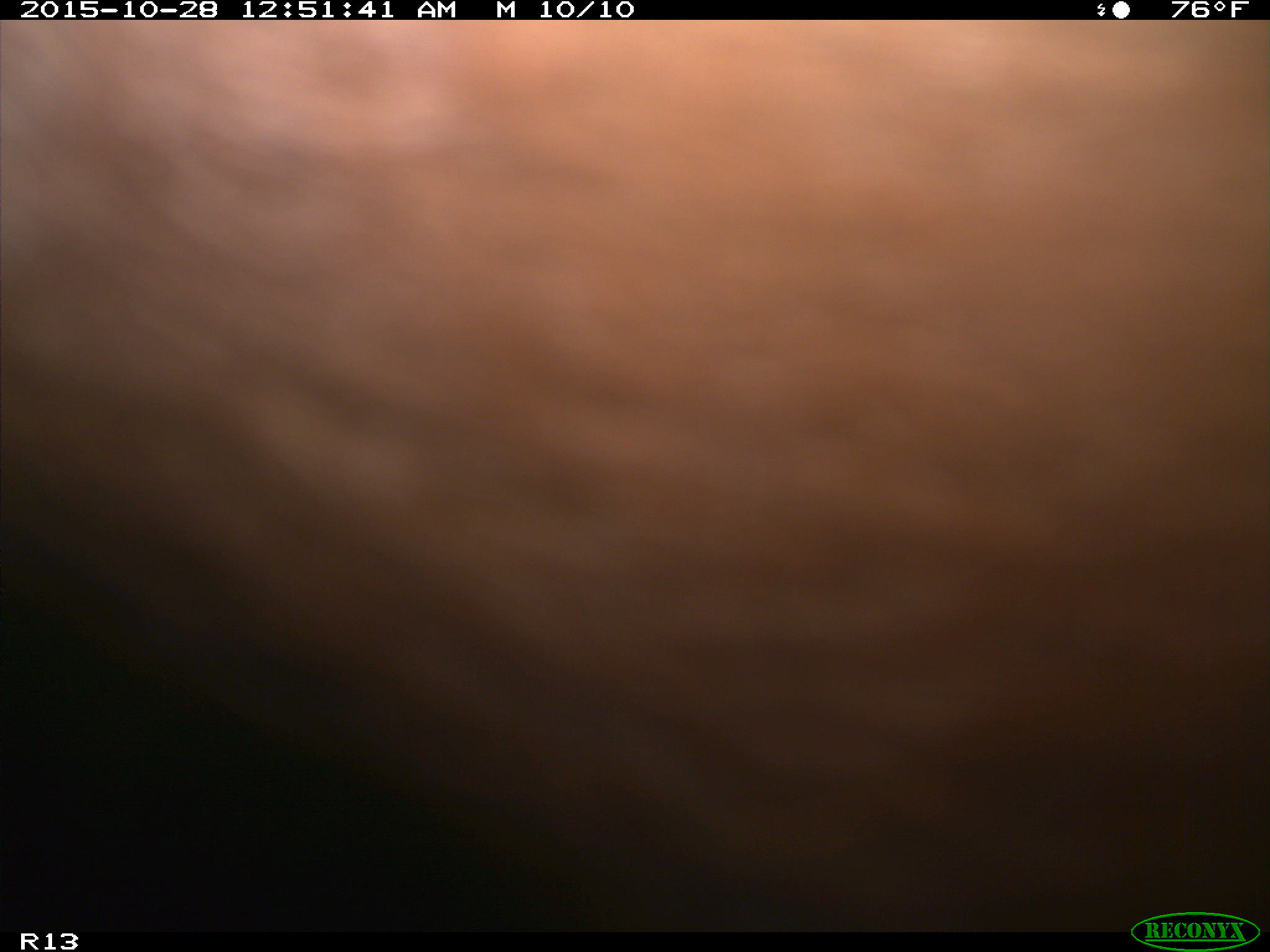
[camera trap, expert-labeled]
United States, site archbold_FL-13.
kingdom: Animalia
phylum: Chordata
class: Mammalia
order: Artiodactyla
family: Bovidae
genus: Bos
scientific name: Bos taurus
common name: domestic cow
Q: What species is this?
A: Bos taurus (domestic cow).